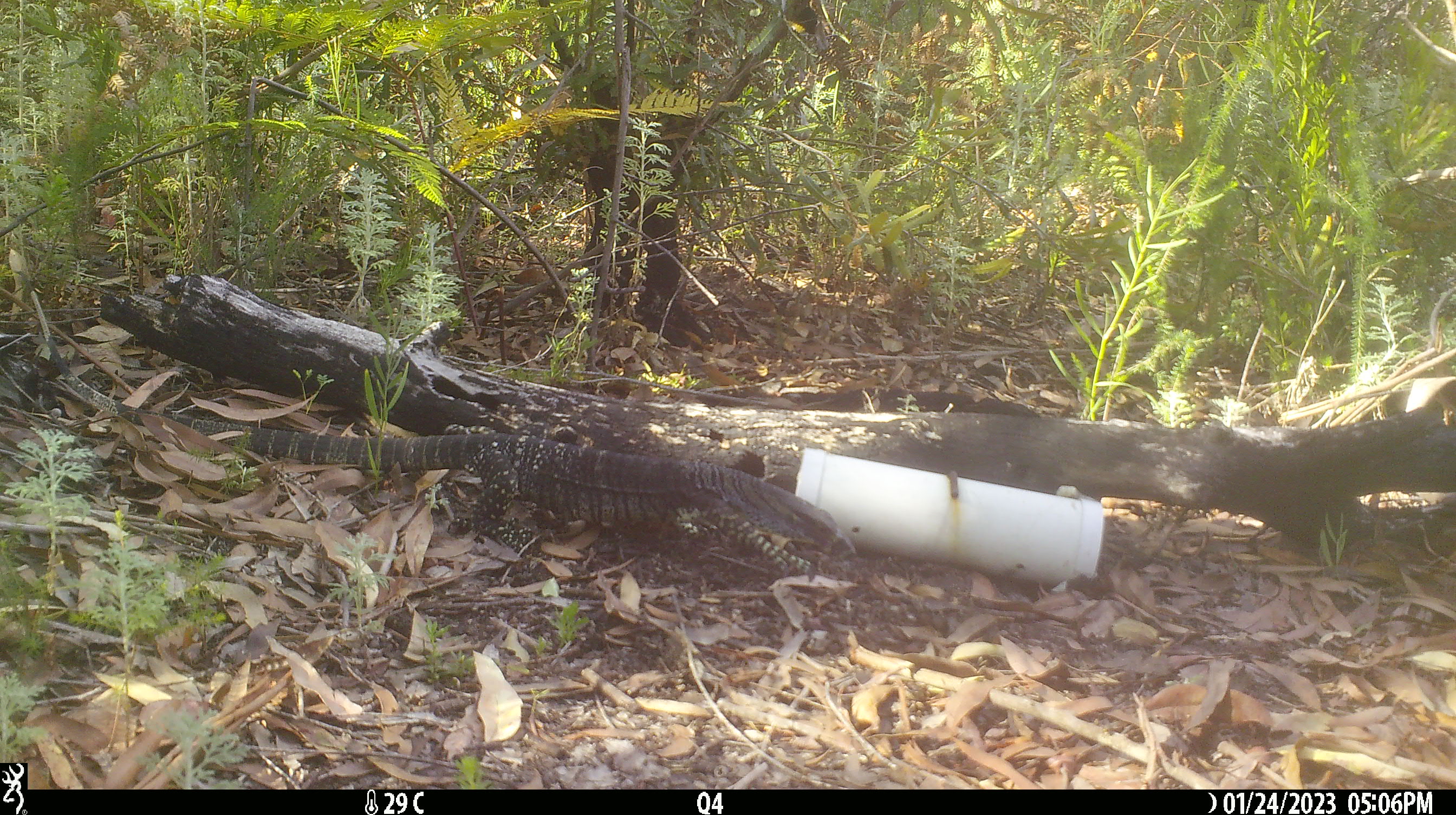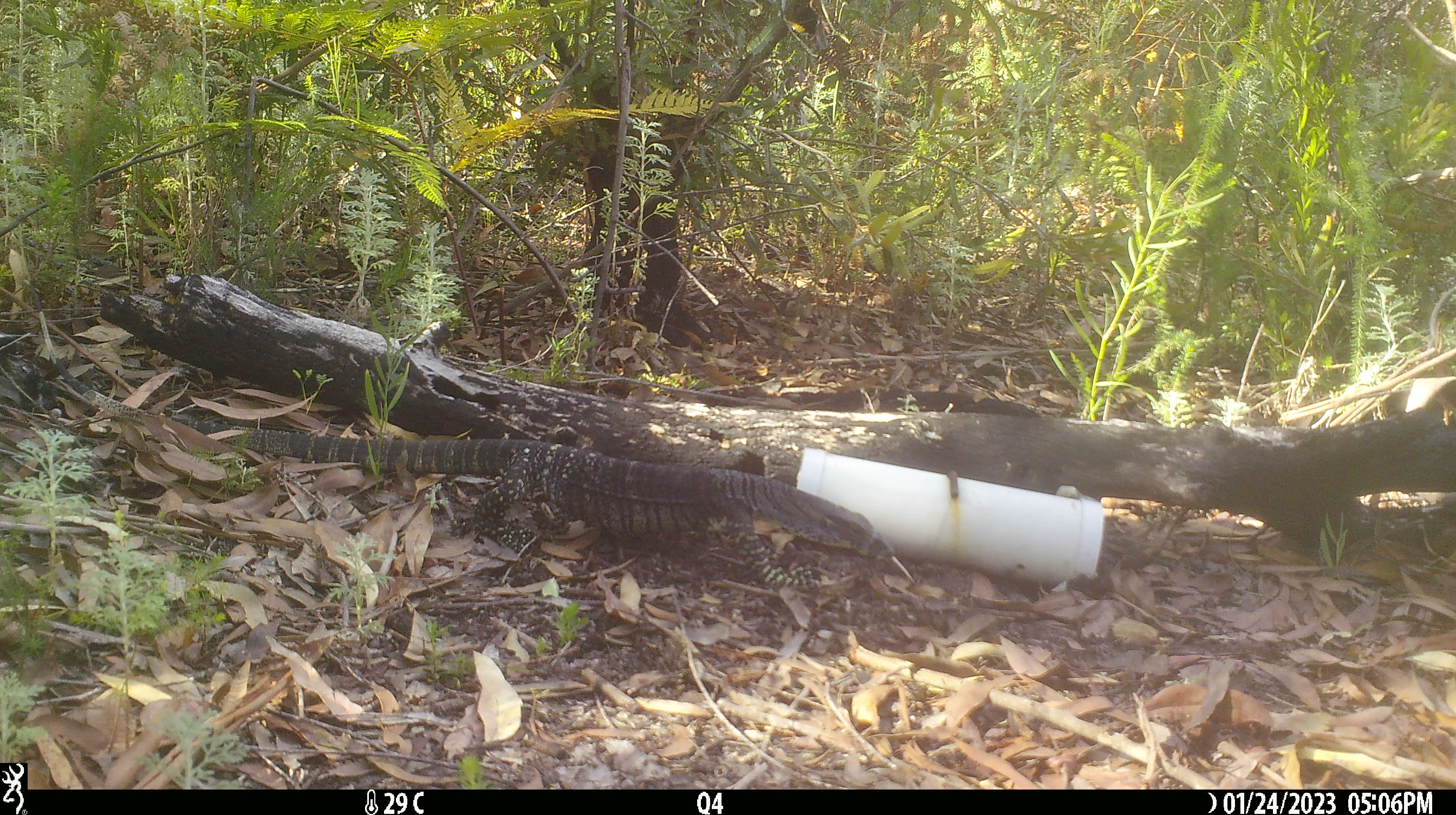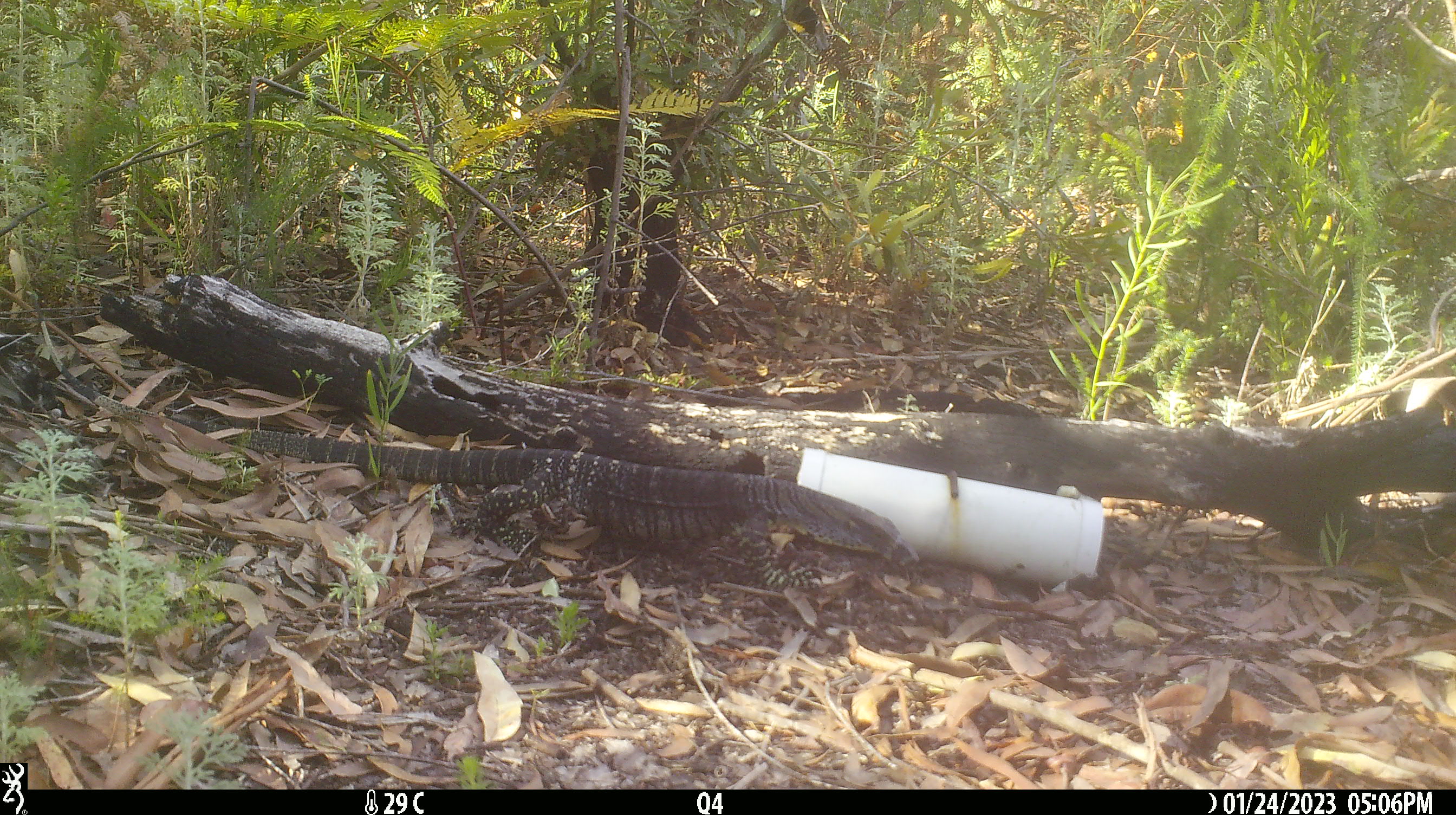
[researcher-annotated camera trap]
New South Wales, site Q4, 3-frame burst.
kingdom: Animalia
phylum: Chordata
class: Reptilia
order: Squamata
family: Varanidae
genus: Varanus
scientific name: Varanus varius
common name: lace monitor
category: goanna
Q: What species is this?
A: Goanna (lace monitor) (Varanus varius).